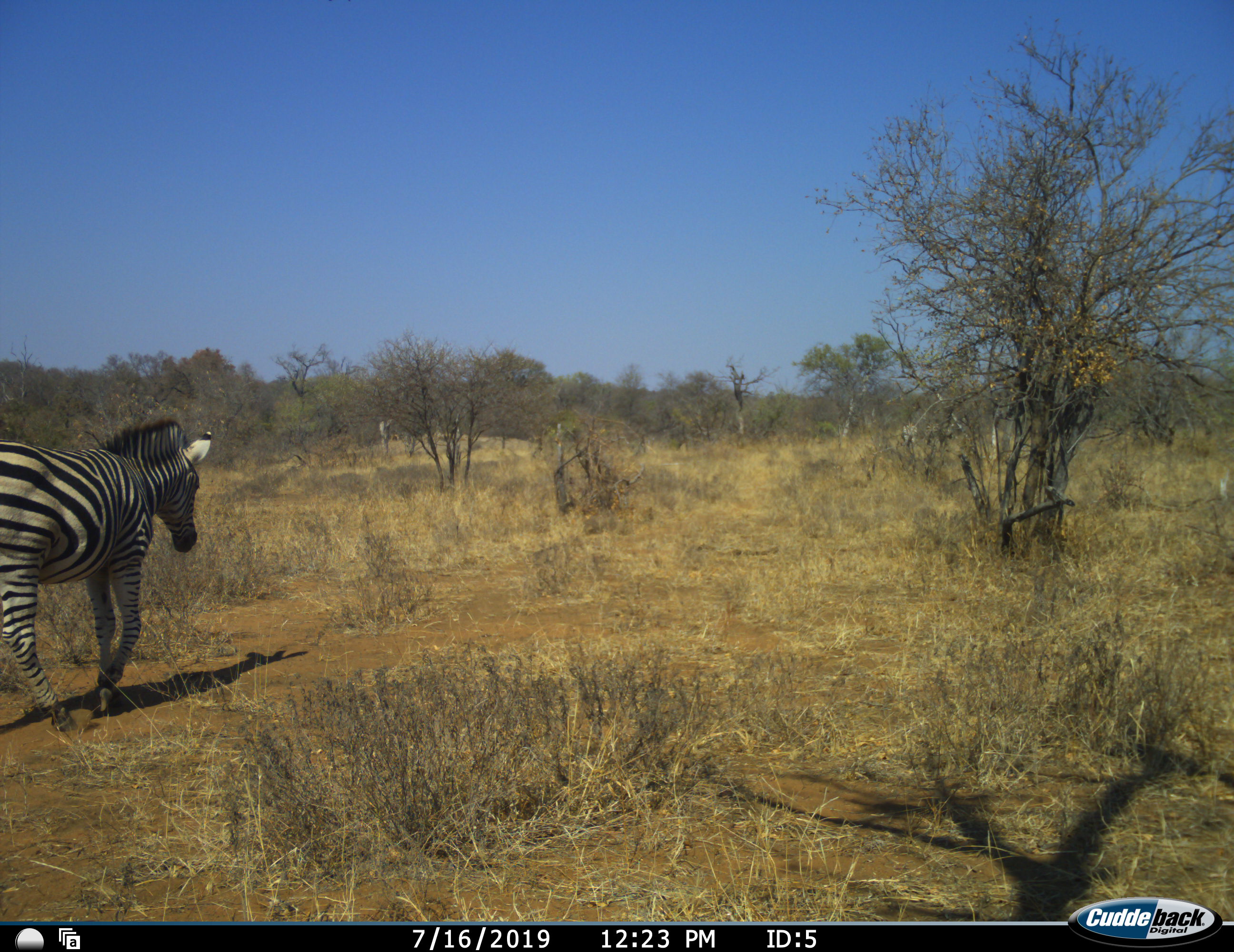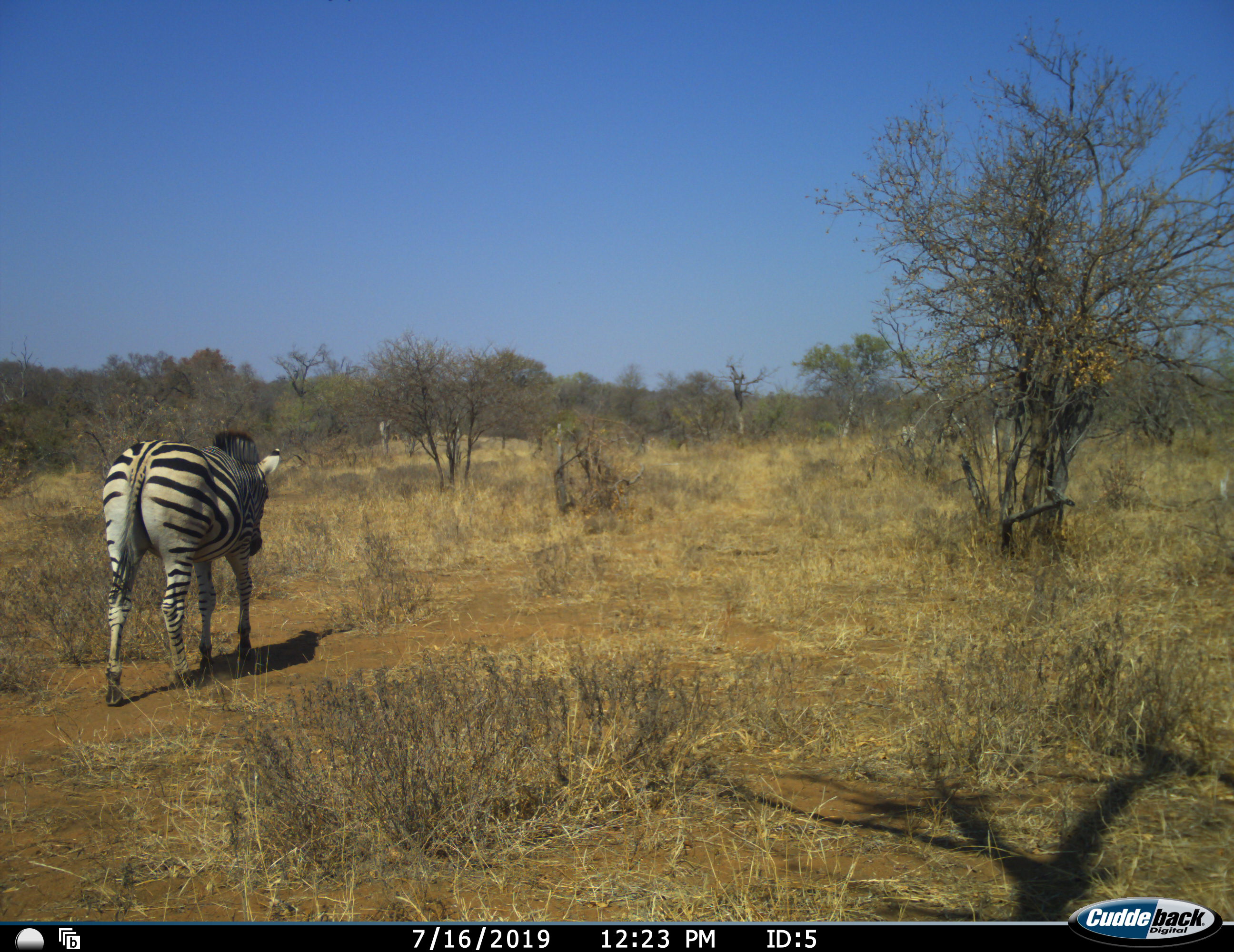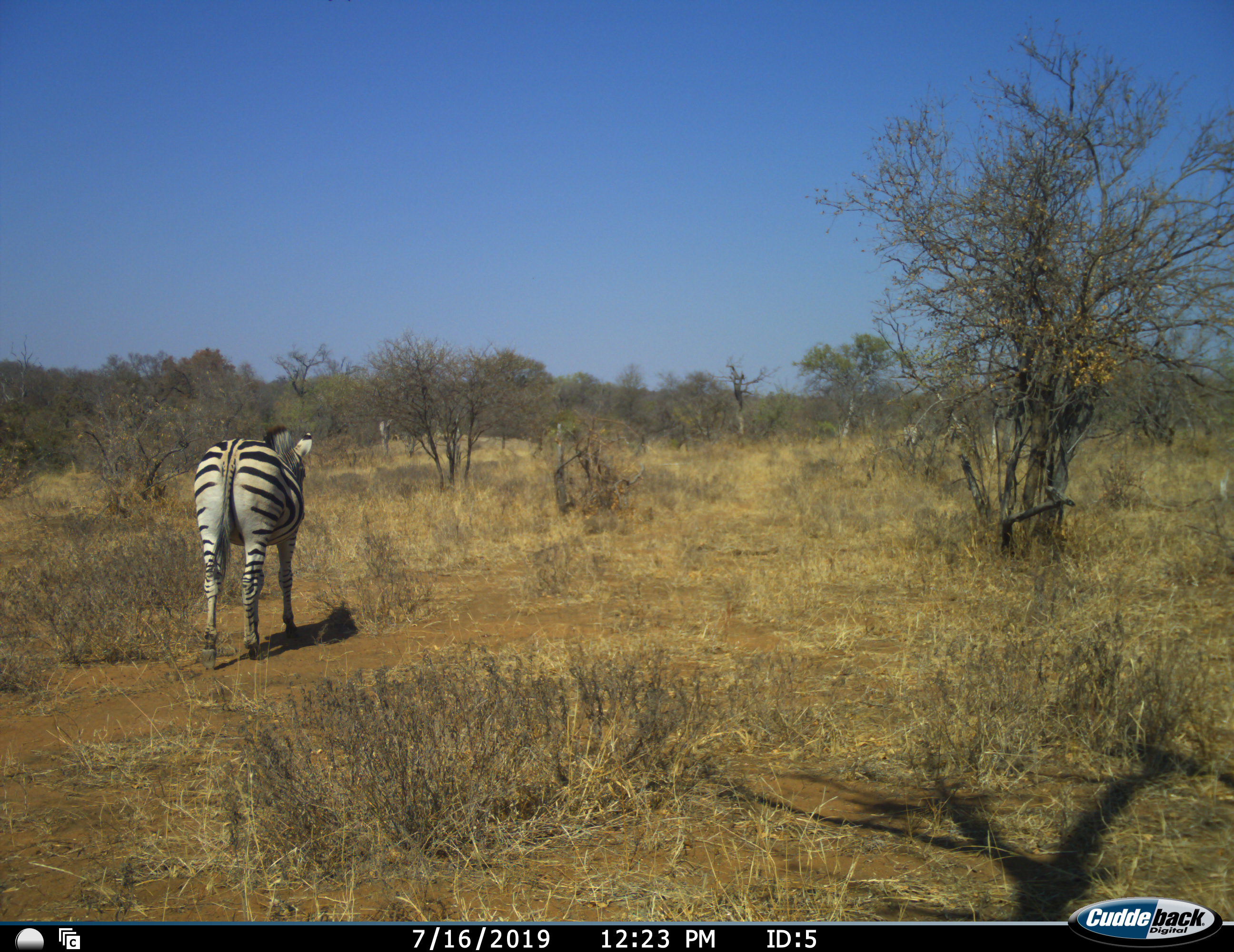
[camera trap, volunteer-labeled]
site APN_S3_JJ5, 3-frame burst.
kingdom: Animalia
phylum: Chordata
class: Mammalia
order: Perissodactyla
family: Equidae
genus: Equus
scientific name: Equus quagga burchellii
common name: burchell's zebra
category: zebraburchells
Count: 1.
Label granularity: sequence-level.